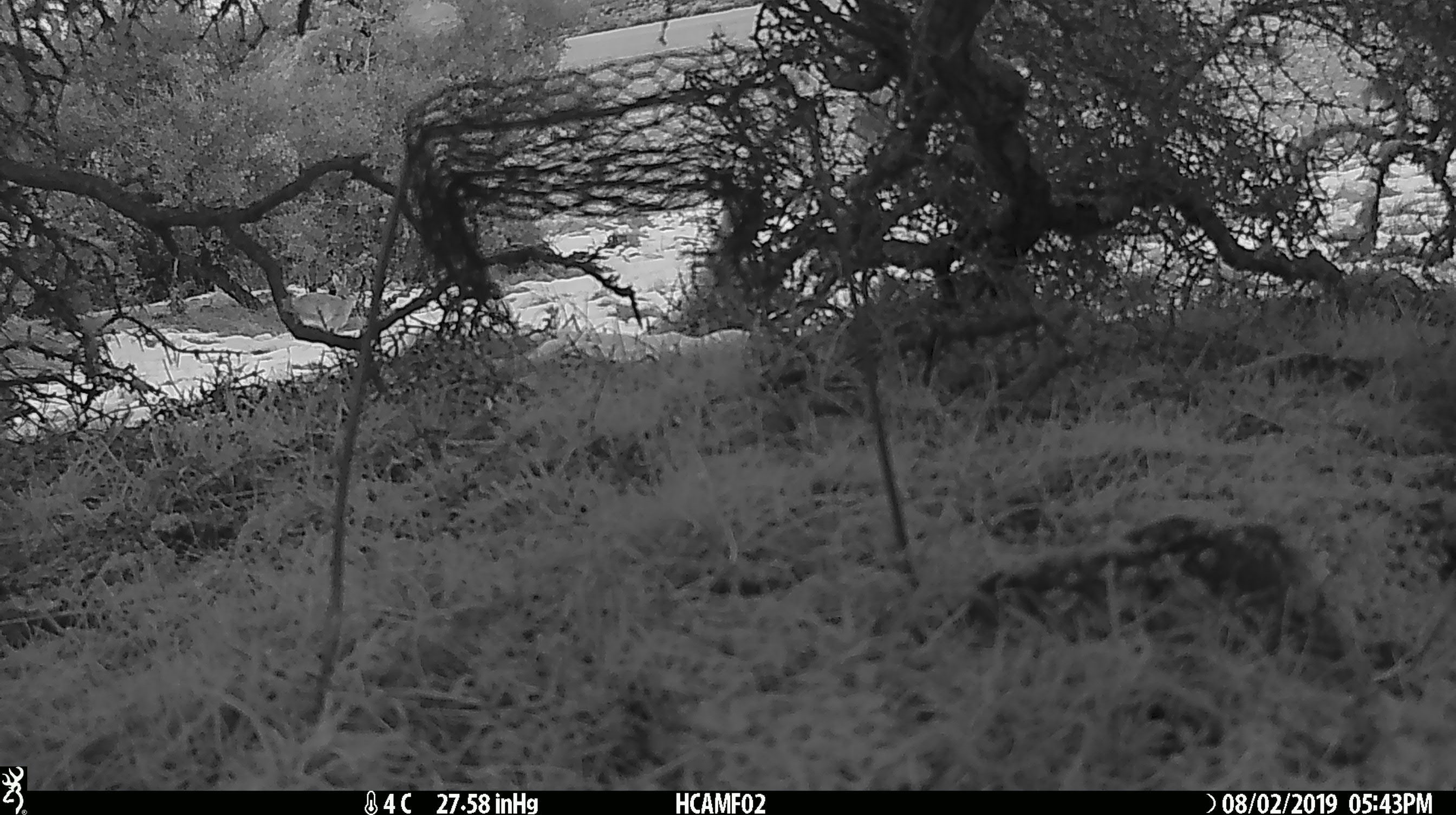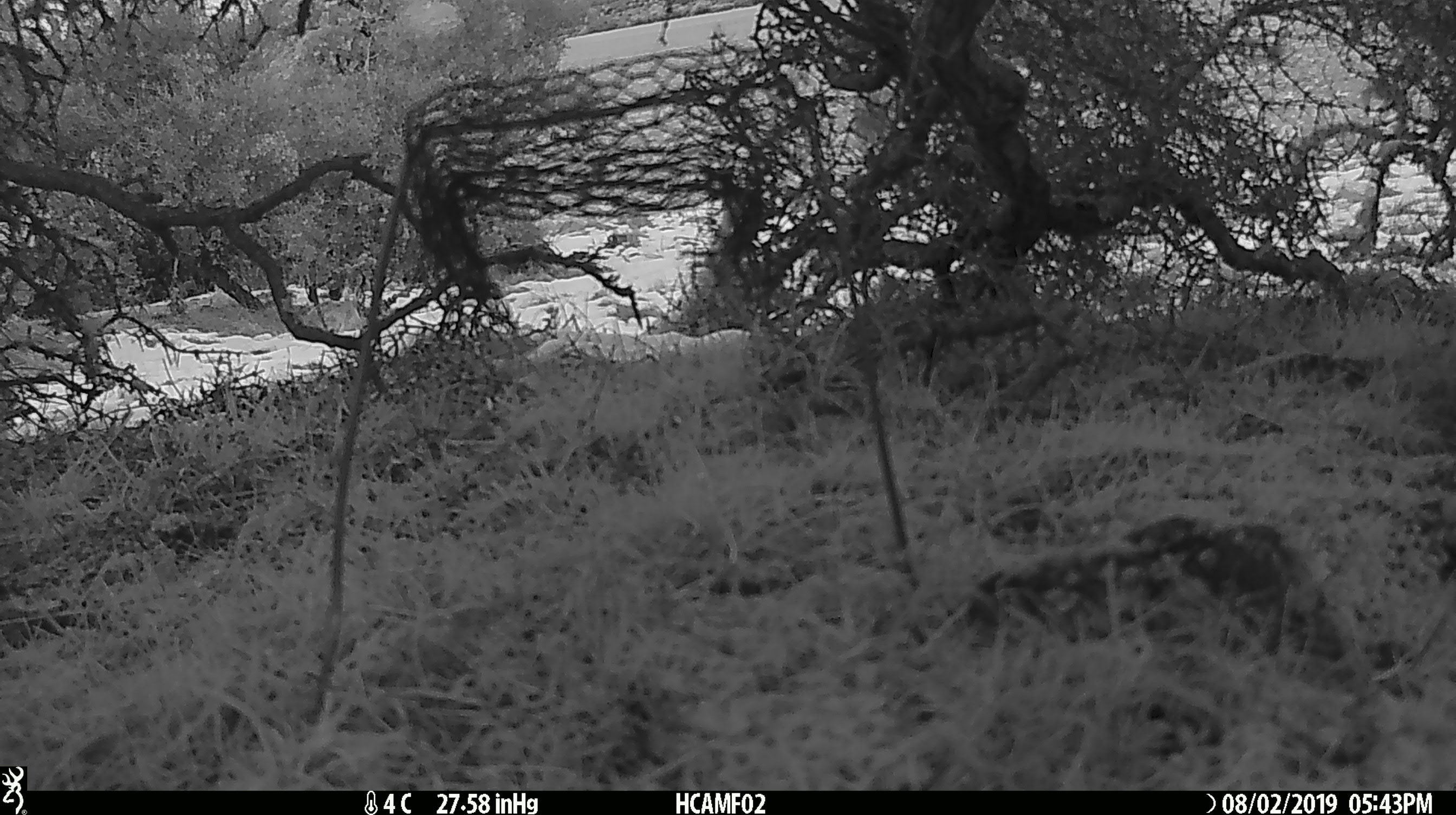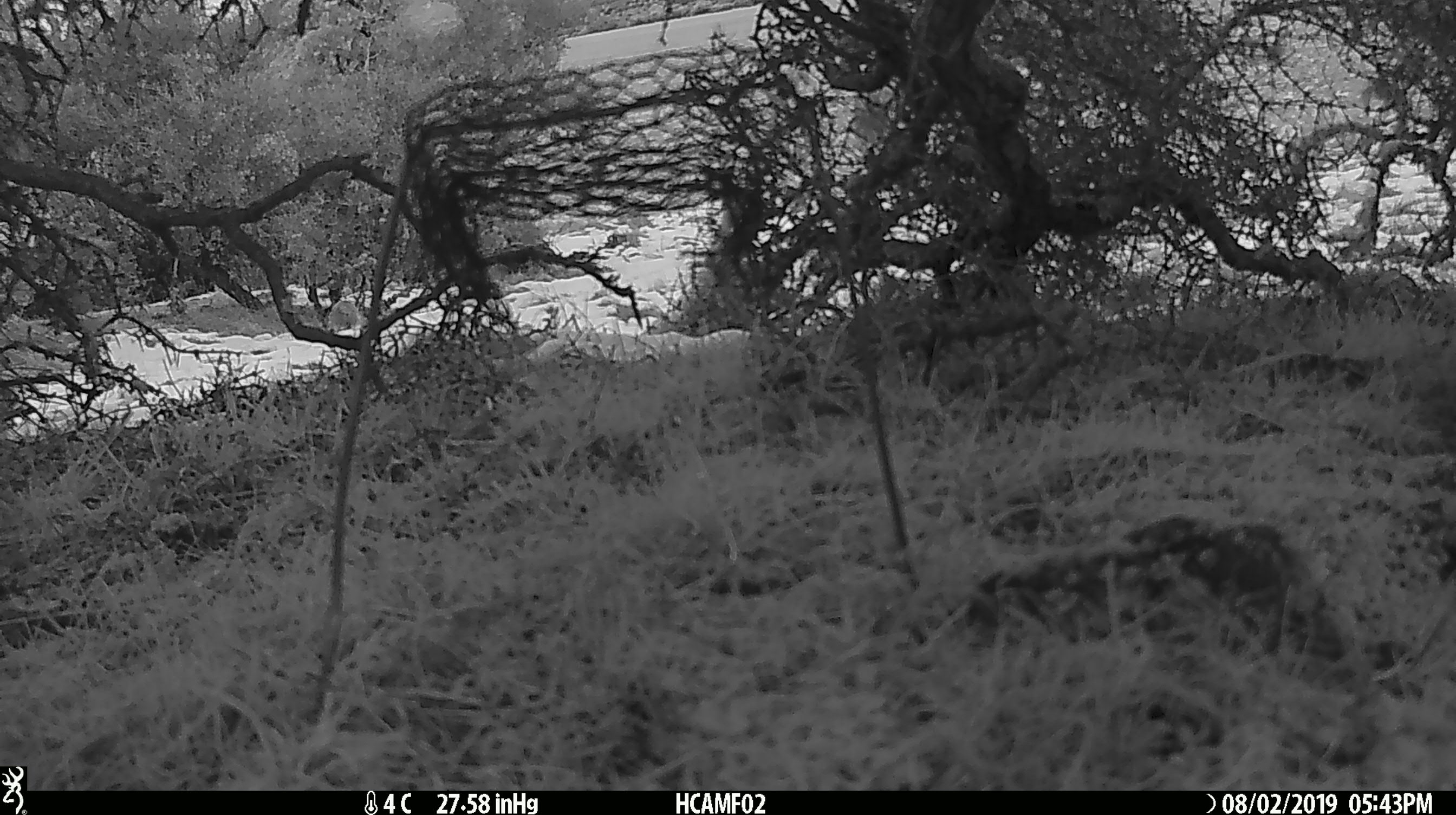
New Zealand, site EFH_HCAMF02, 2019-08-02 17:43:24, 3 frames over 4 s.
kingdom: Animalia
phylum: Chordata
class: Mammalia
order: Lagomorpha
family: Leporidae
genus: Lepus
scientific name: Lepus europaeus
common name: brown hare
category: hare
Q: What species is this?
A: Hare (brown hare) (Lepus europaeus).